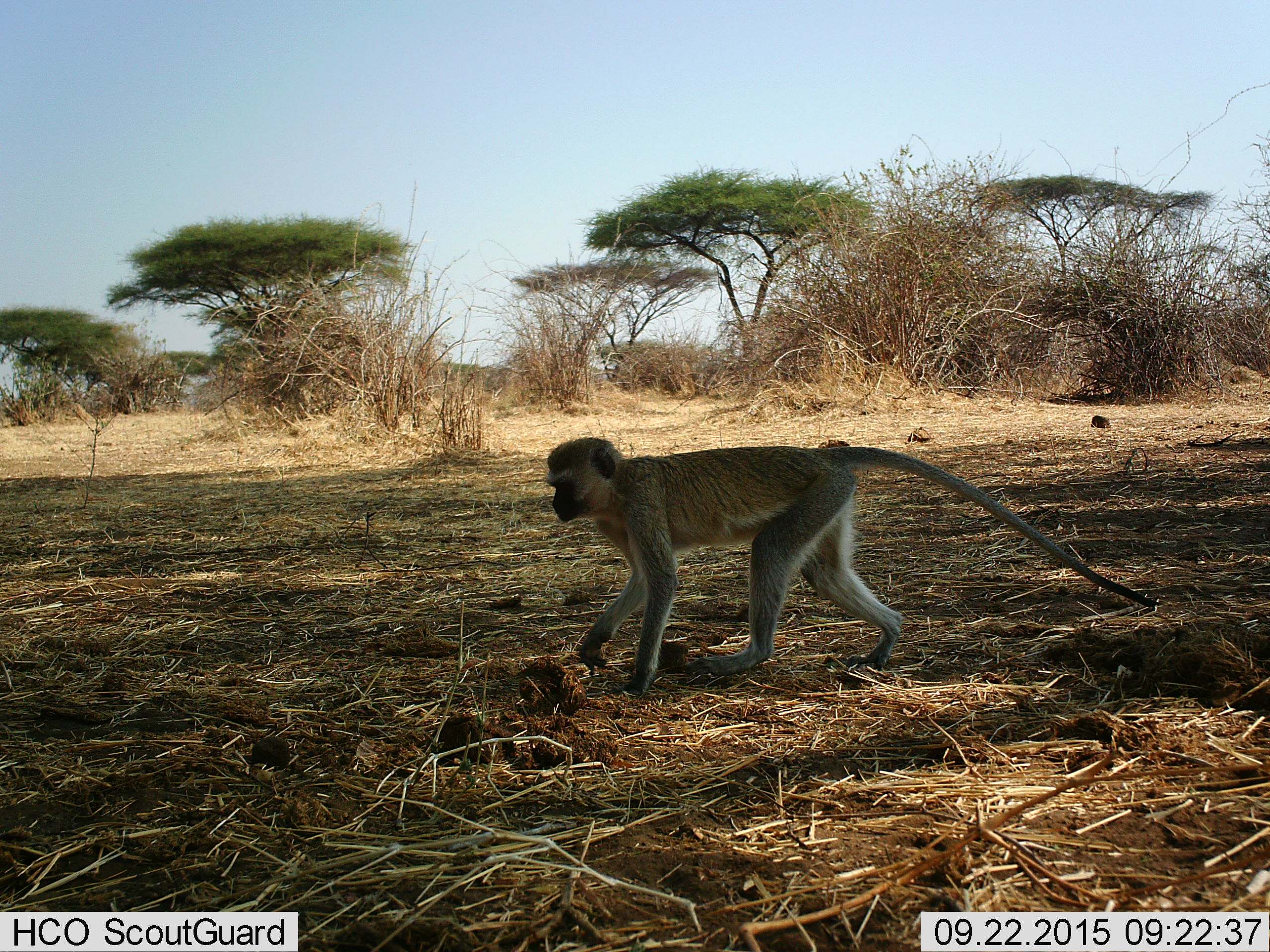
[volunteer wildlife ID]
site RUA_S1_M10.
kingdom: Animalia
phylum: Chordata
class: Mammalia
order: Primates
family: Cercopithecidae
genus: Chlorocebus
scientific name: Chlorocebus pygerythrus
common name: vervet monkey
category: monkeyvervet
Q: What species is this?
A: Monkeyvervet (vervet monkey) (Chlorocebus pygerythrus).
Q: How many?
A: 1.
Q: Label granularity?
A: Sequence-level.